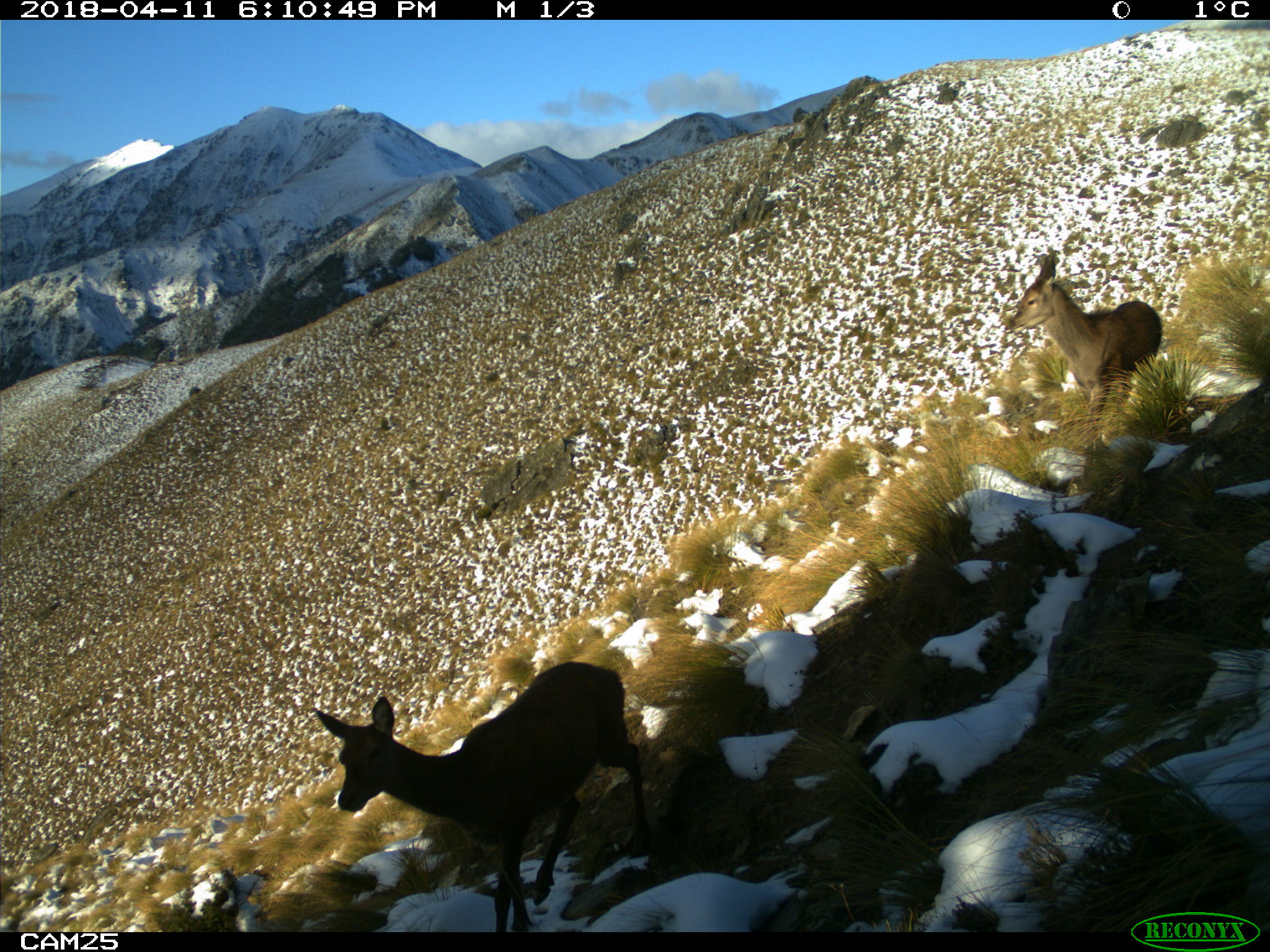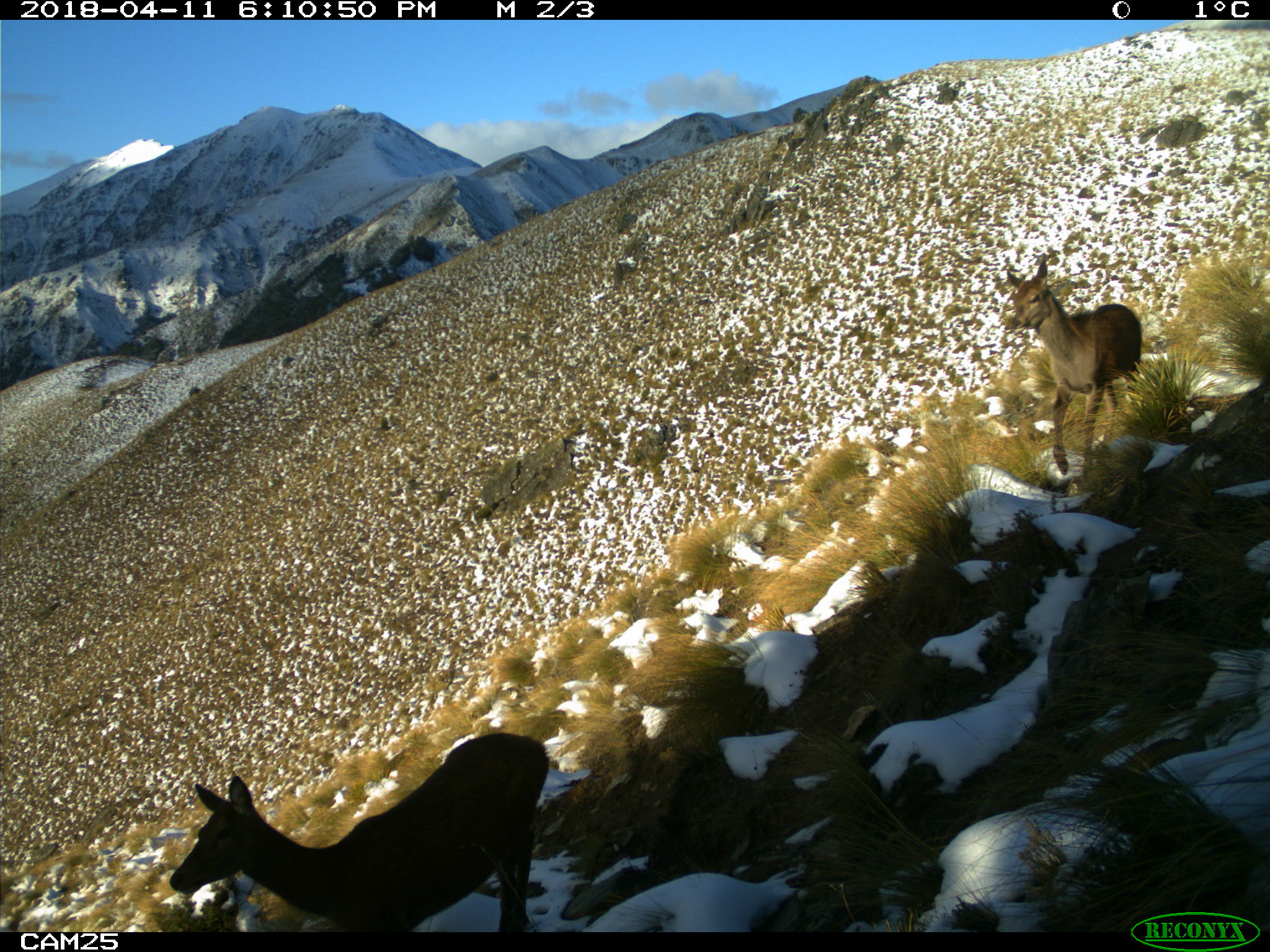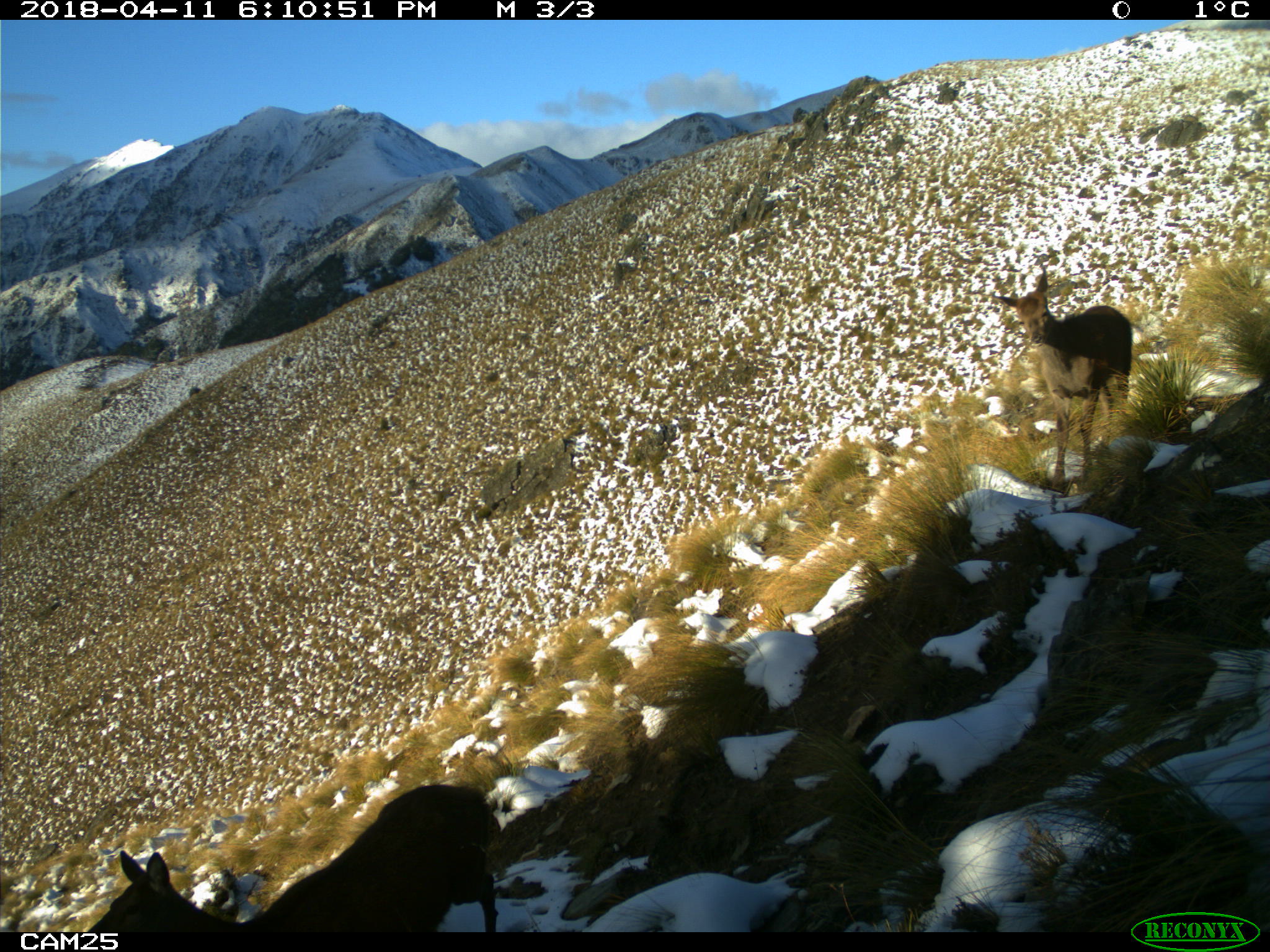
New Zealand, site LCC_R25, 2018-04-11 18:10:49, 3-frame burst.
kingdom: Animalia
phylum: Chordata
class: Mammalia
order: Artiodactyla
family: Cervidae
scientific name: Cervidae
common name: deer